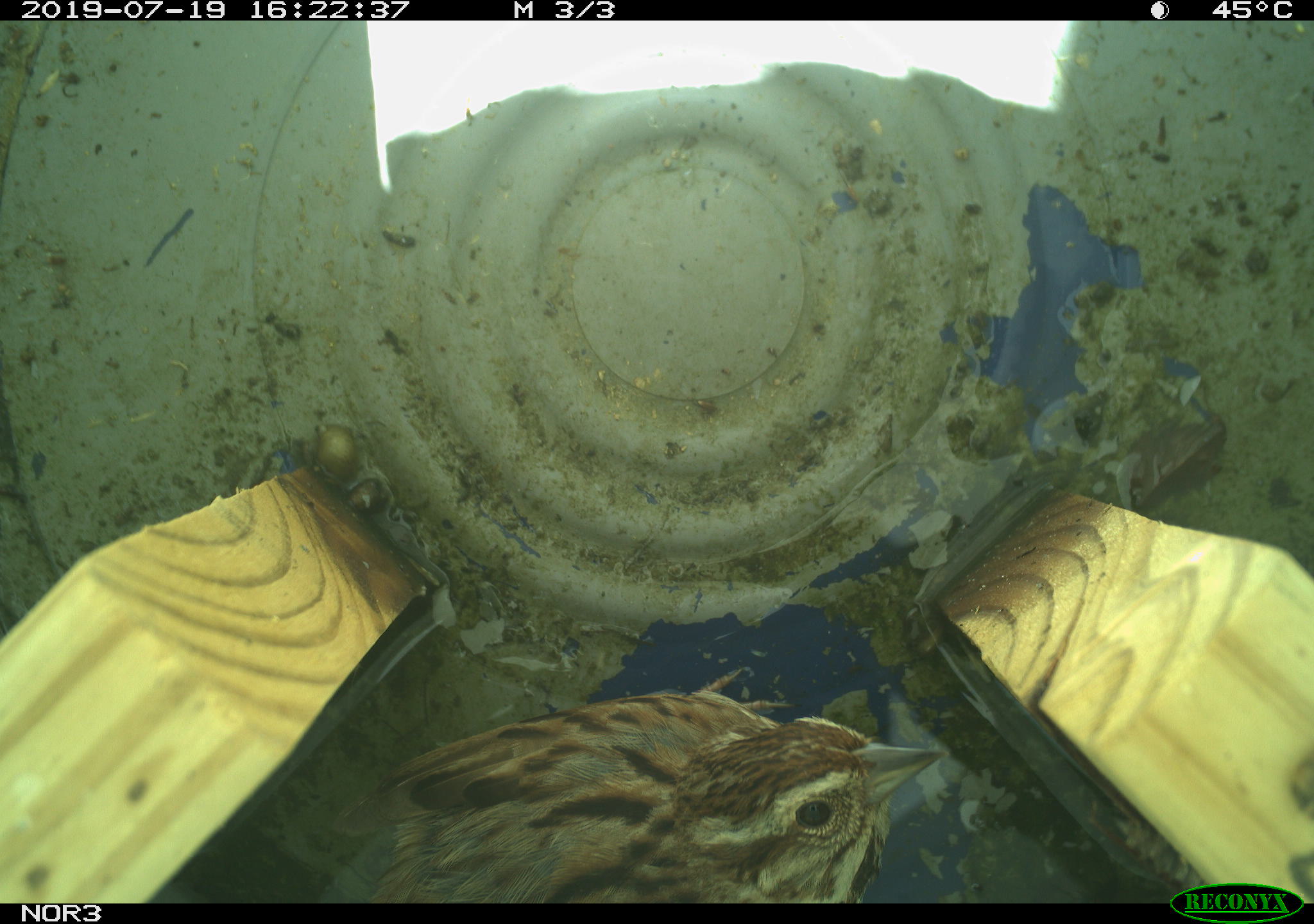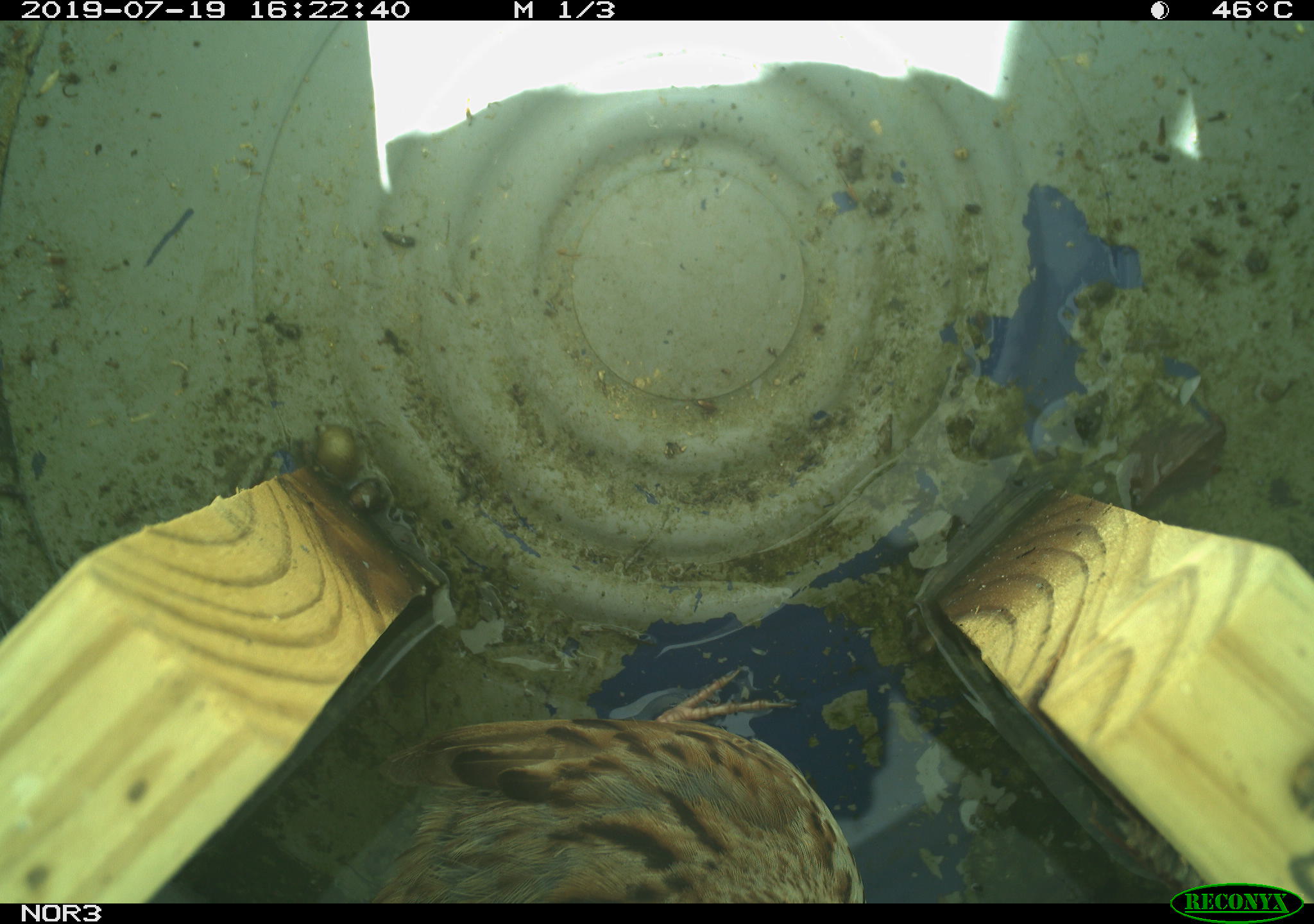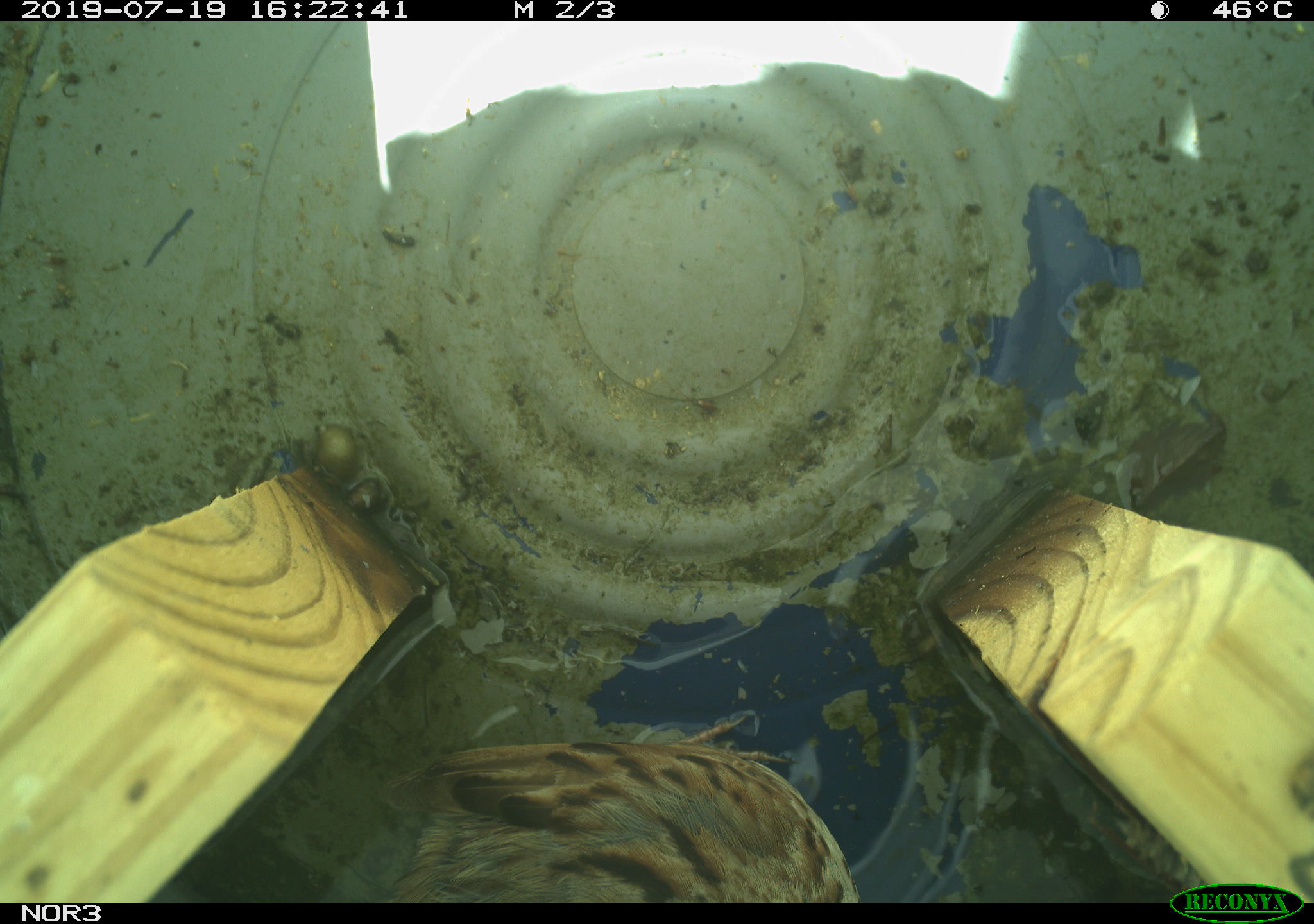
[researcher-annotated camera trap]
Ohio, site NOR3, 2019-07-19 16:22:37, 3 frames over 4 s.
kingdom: Animalia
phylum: Chordata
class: Aves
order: Passeriformes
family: Passerellidae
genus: Melospiza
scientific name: Melospiza melodia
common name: song sparrow